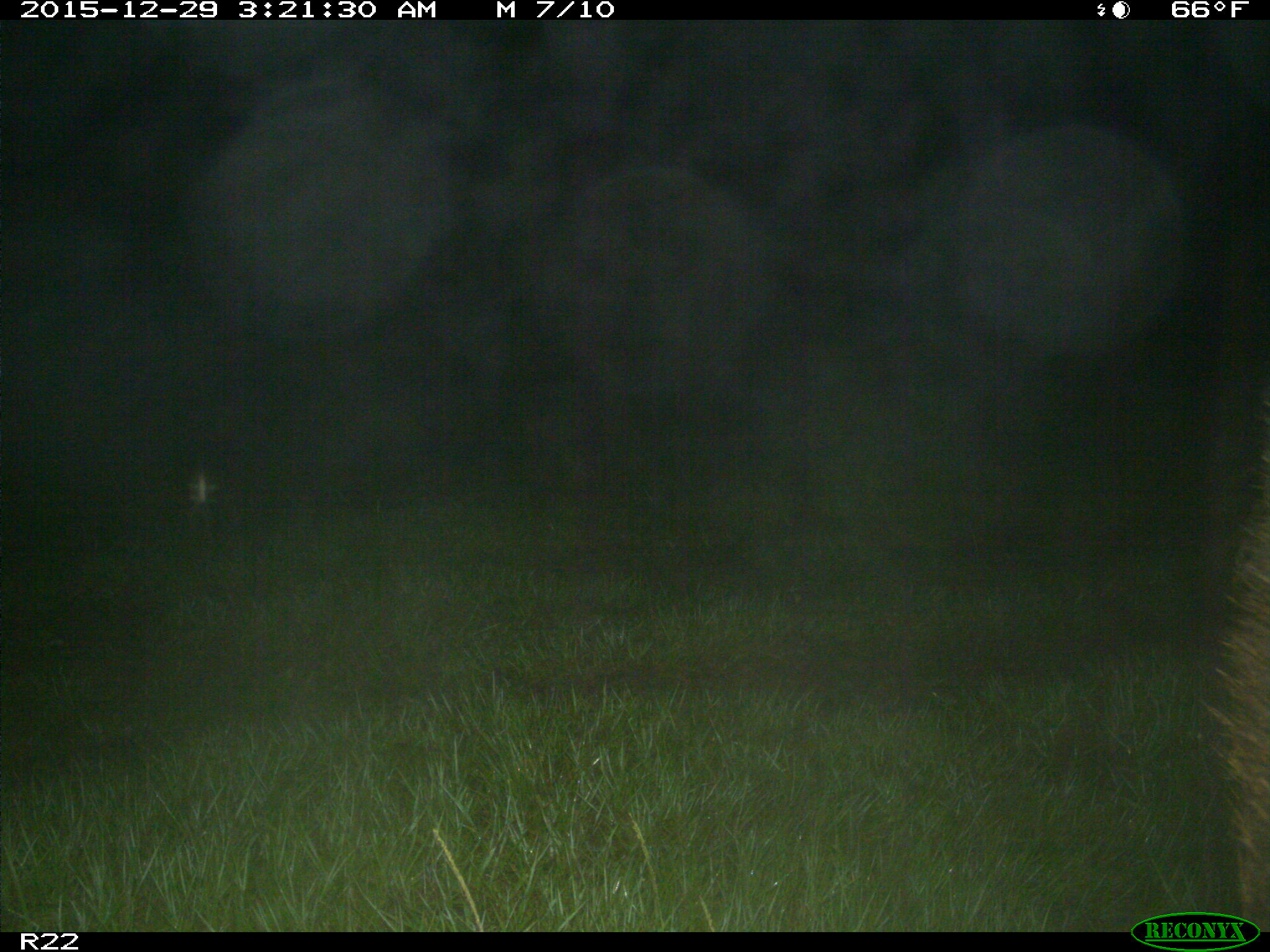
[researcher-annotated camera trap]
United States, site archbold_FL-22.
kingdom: Animalia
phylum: Chordata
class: Mammalia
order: Artiodactyla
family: Suidae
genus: Sus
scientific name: Sus scrofa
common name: wild boar